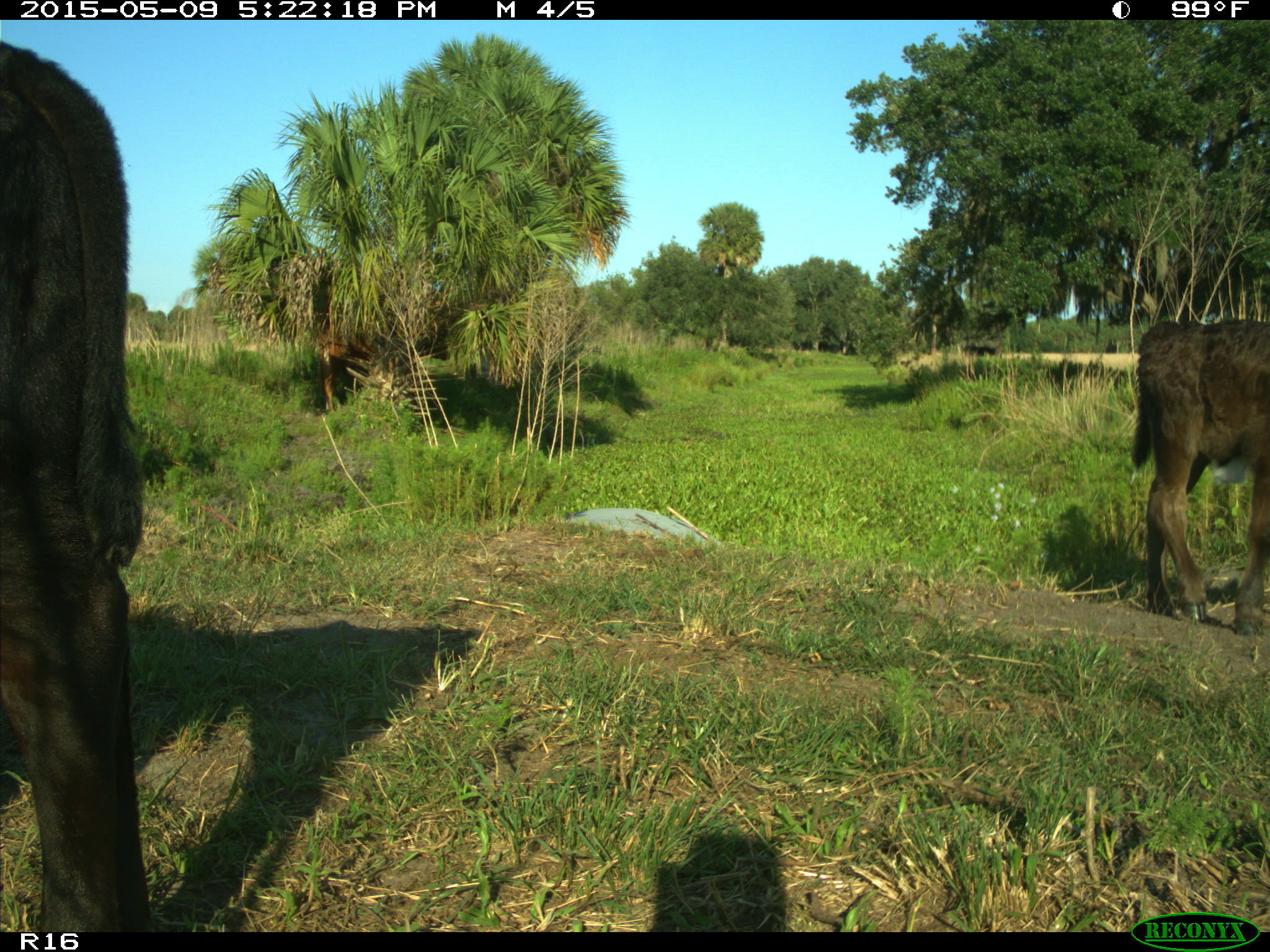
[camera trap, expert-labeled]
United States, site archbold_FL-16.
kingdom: Animalia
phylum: Chordata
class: Mammalia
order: Artiodactyla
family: Bovidae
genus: Bos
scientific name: Bos taurus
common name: domestic cow